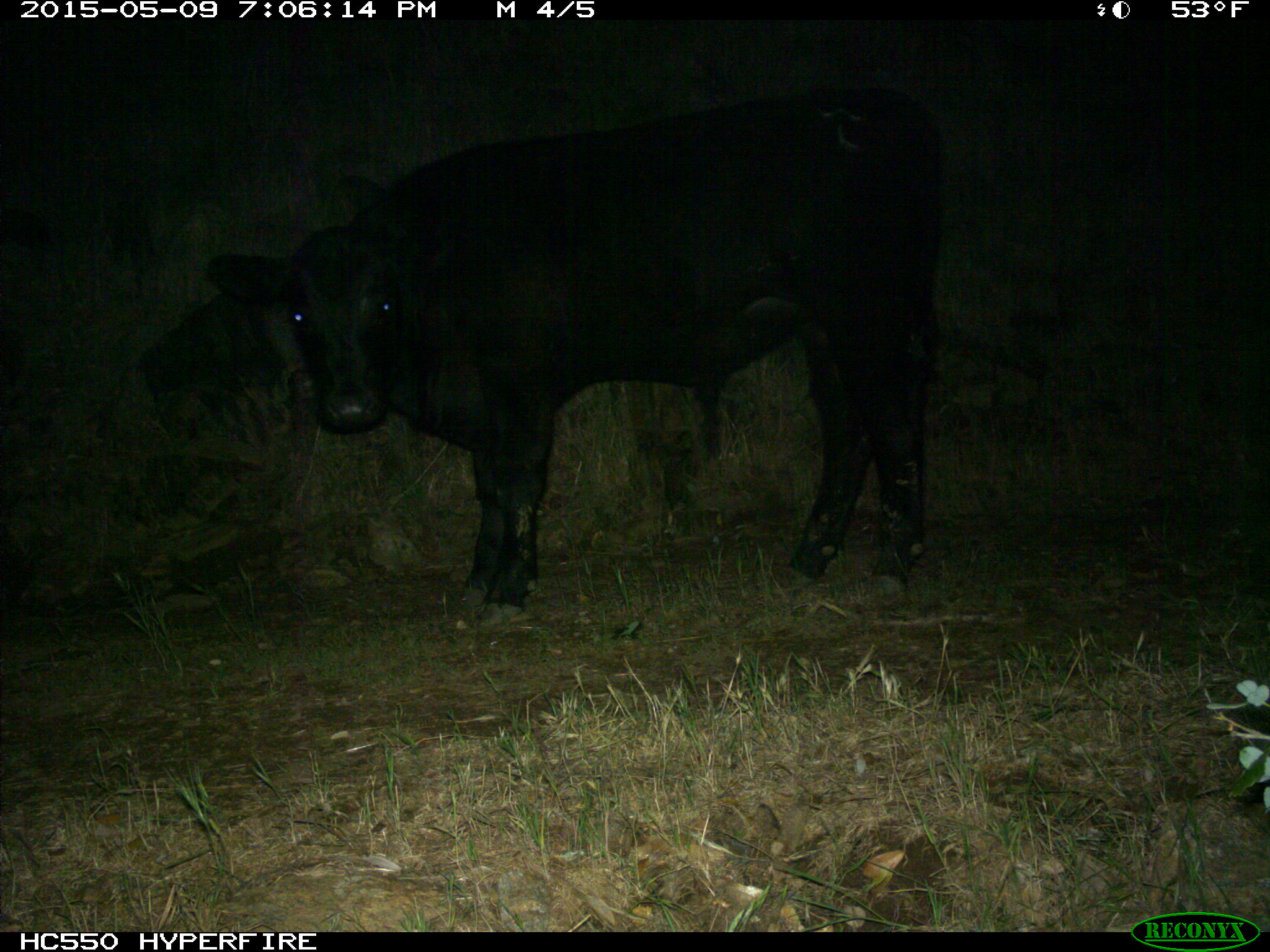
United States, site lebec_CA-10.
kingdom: Animalia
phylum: Chordata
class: Mammalia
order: Artiodactyla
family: Bovidae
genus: Bos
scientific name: Bos taurus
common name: domestic cow